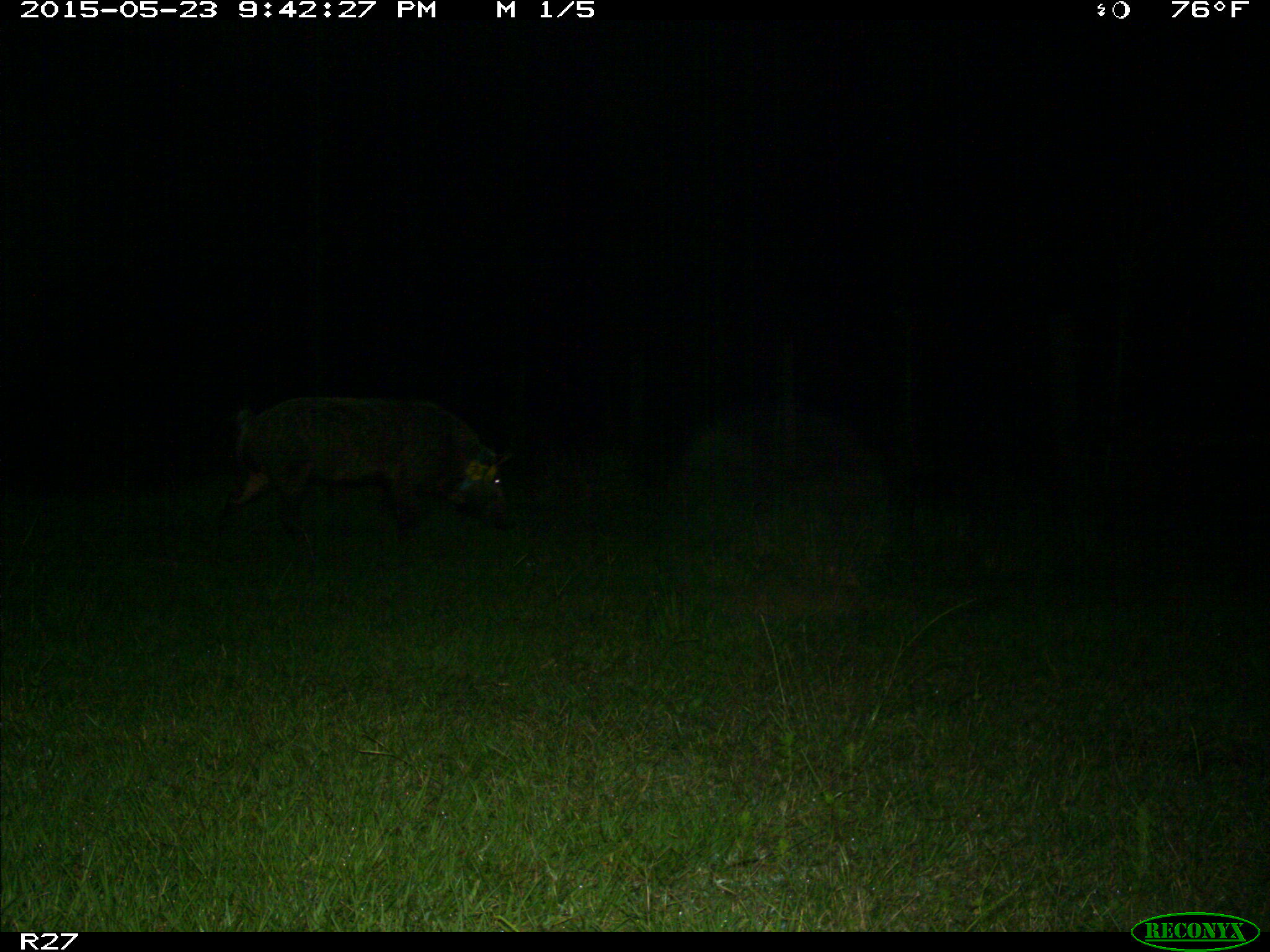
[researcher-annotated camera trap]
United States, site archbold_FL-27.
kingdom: Animalia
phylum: Chordata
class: Mammalia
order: Artiodactyla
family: Suidae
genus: Sus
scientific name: Sus scrofa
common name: wild boar